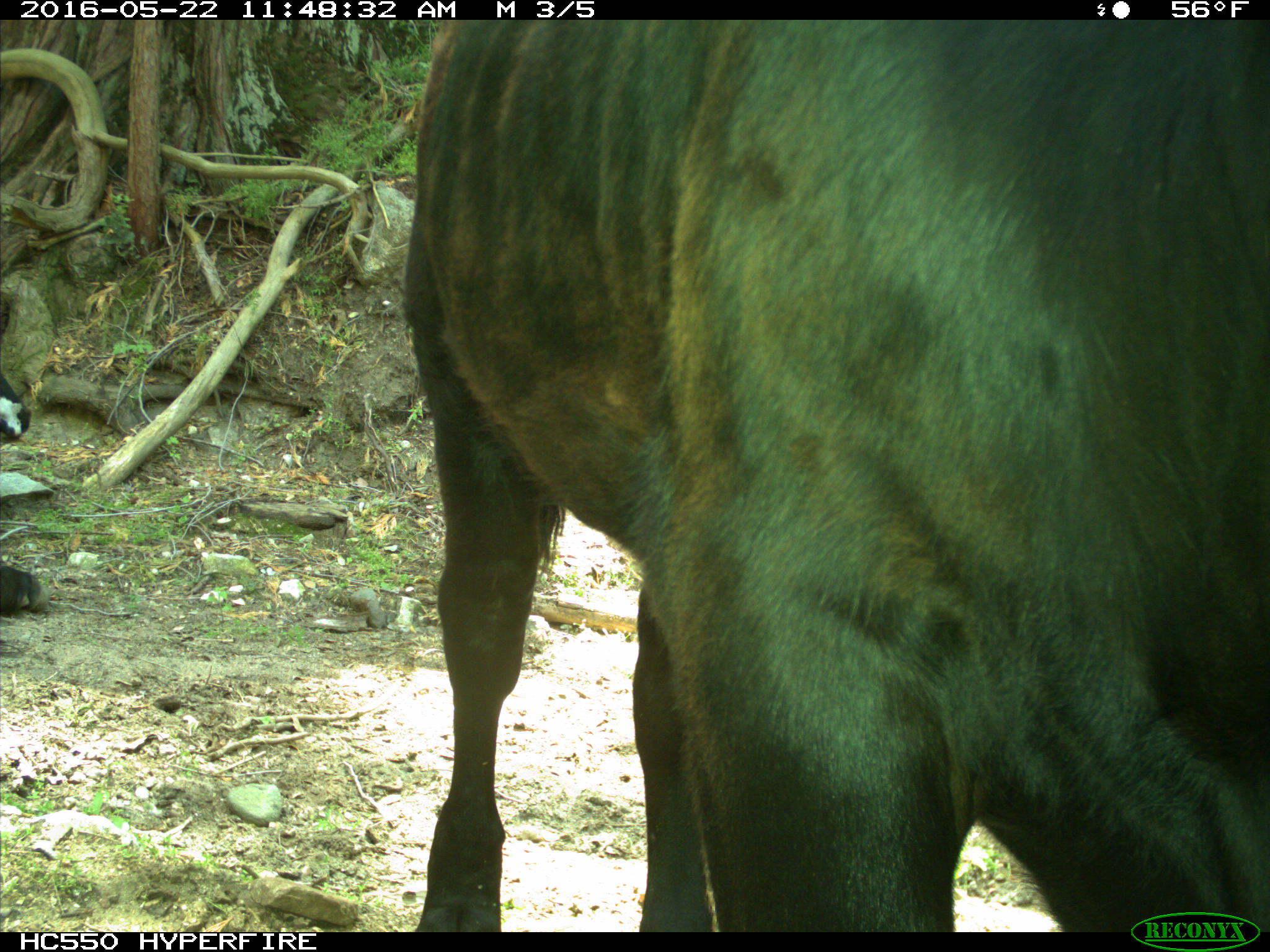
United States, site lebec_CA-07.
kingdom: Animalia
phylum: Chordata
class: Mammalia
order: Artiodactyla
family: Bovidae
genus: Bos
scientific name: Bos taurus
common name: domestic cow